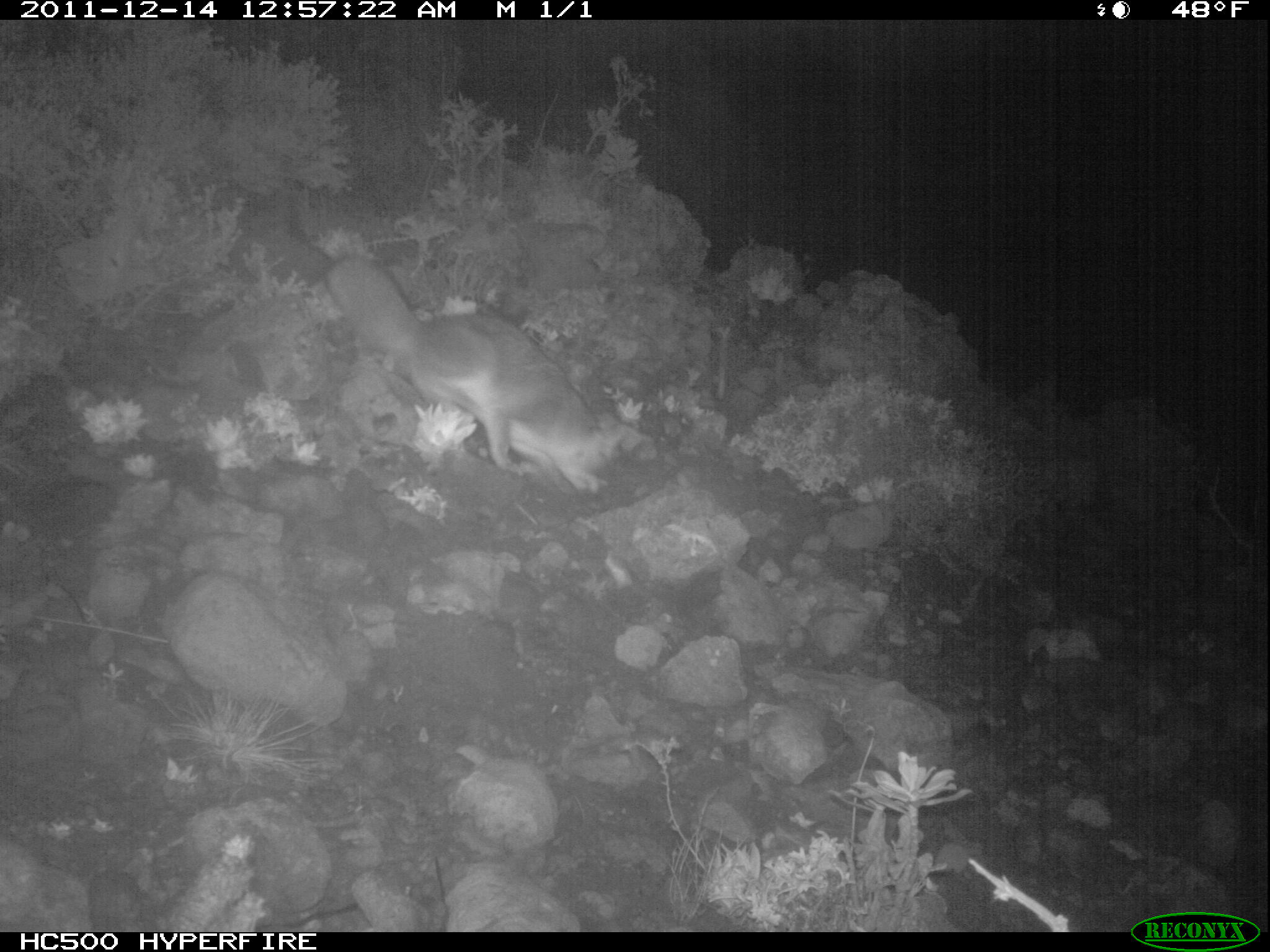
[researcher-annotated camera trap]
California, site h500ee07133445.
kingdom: Animalia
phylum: Chordata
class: Mammalia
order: Carnivora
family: Canidae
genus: Urocyon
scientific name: Urocyon littoralis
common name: island fox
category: fox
Fox (island fox) (Urocyon littoralis).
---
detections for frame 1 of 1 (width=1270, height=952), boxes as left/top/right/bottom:
fox: 321/250/631/499